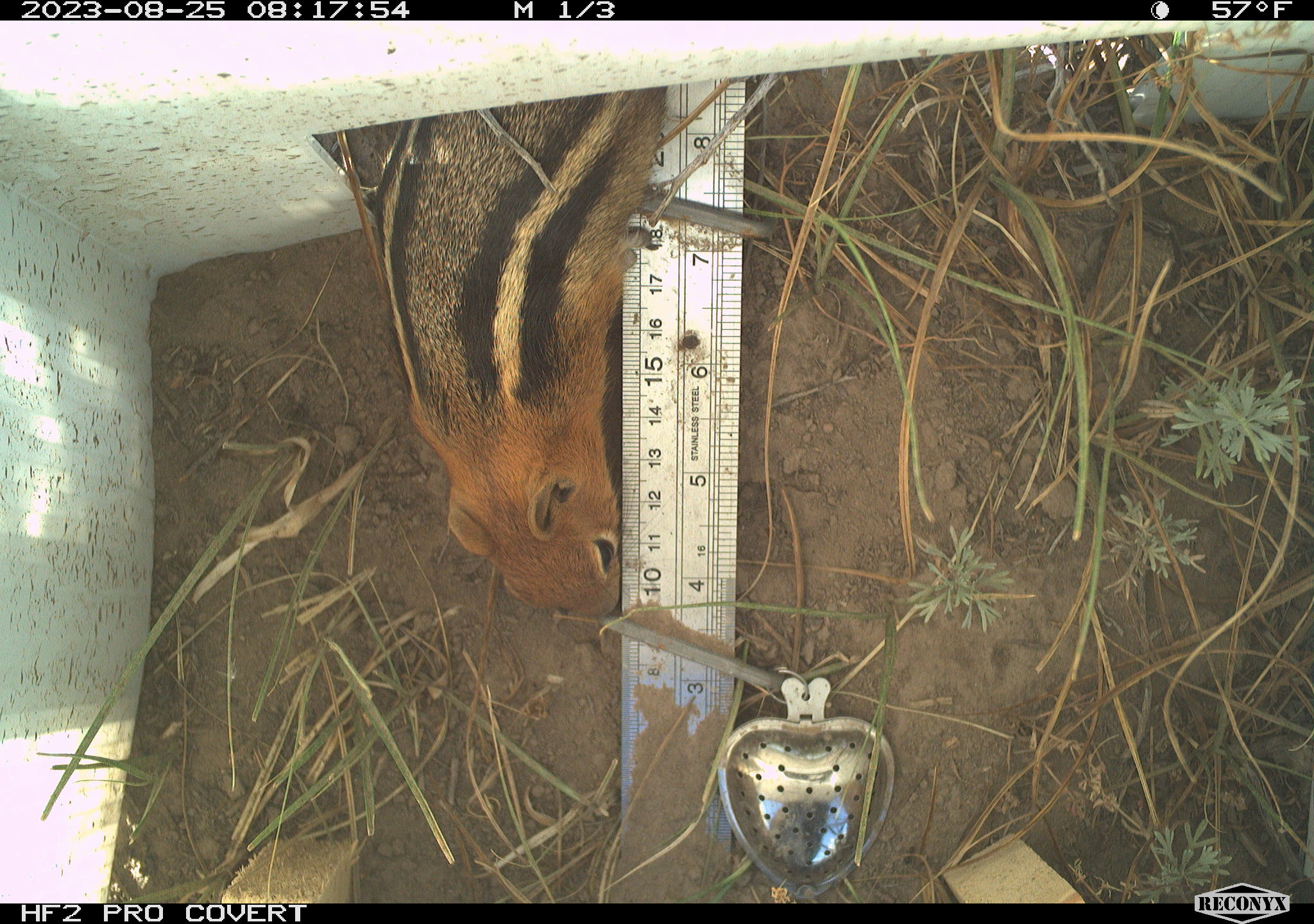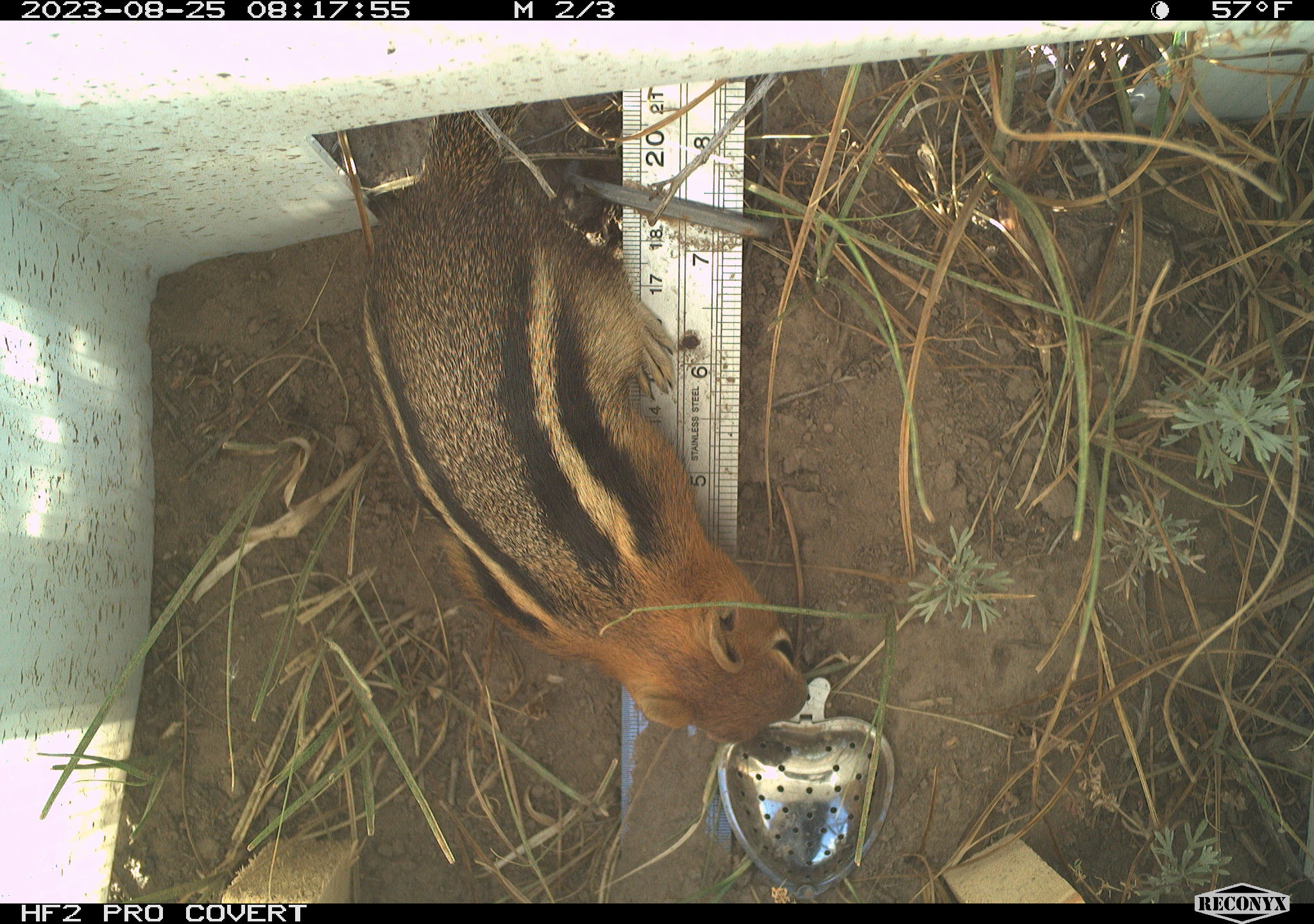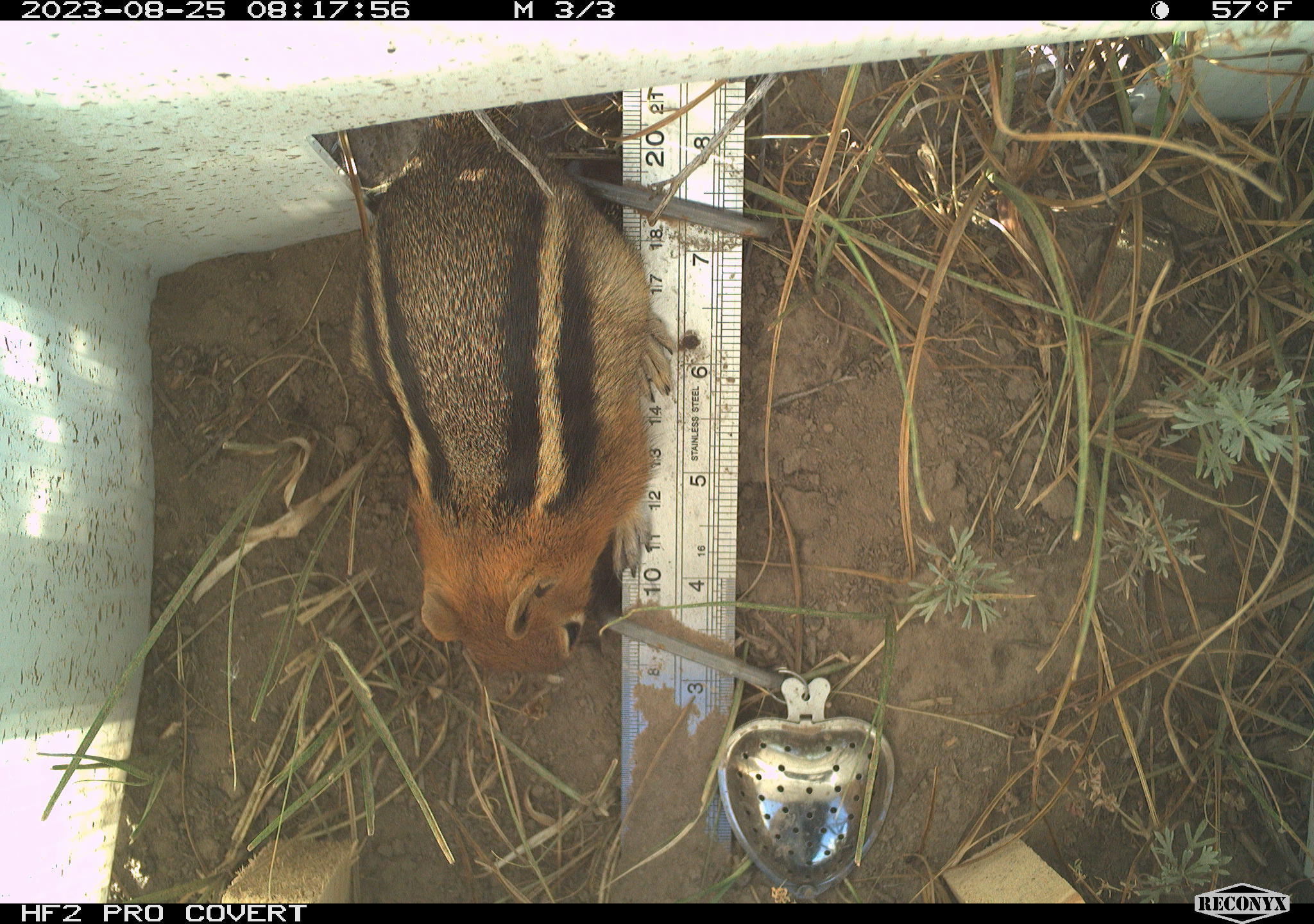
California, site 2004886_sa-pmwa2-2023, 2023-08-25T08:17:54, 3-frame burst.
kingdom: Animalia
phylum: Chordata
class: Mammalia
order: Rodentia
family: Sciuridae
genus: Callospermophilus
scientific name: Callospermophilus lateralis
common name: golden mantled ground squirrel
Golden mantled ground squirrel (Callospermophilus lateralis).